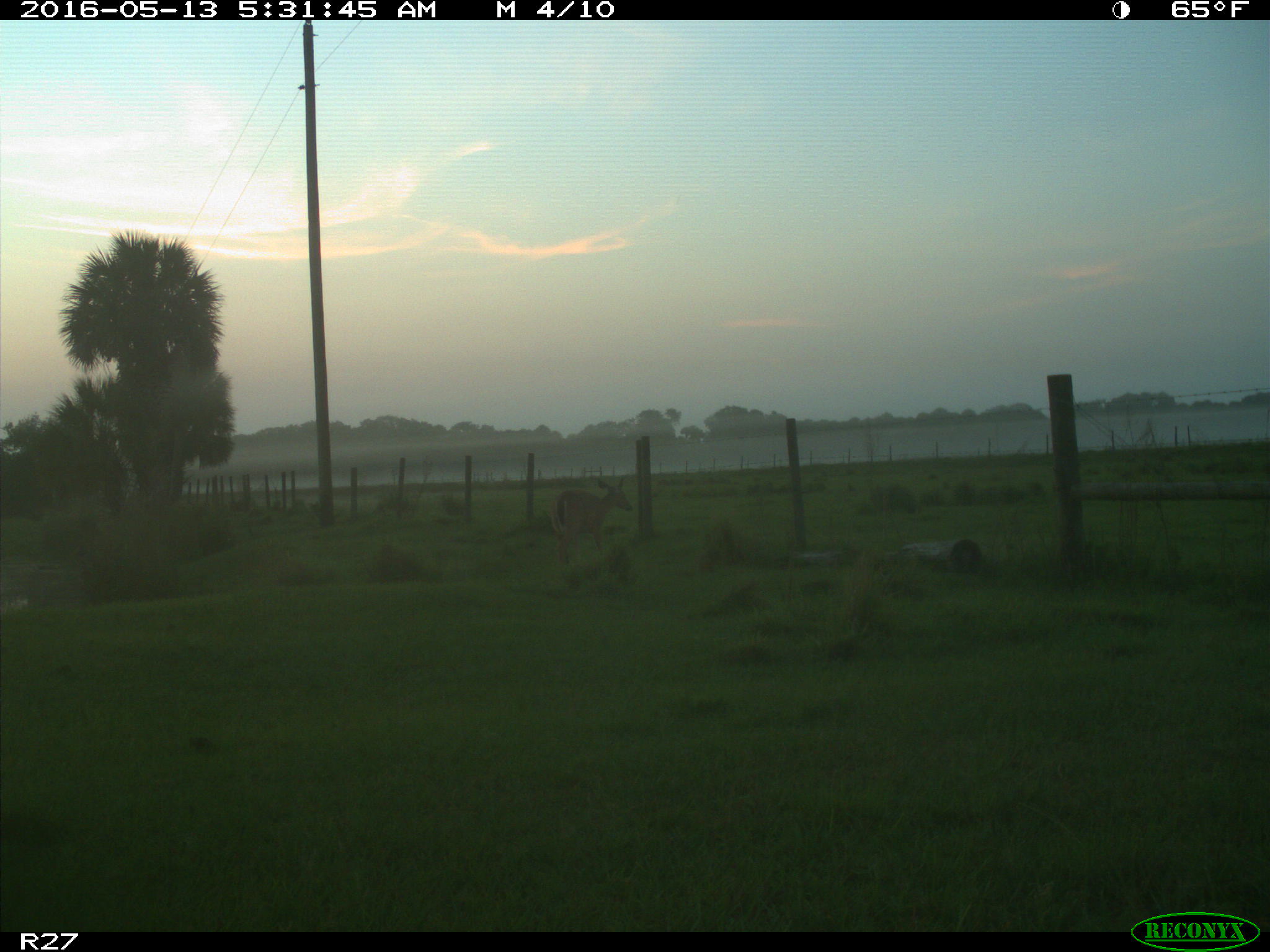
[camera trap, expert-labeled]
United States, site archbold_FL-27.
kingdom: Animalia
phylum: Chordata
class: Mammalia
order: Artiodactyla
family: Cervidae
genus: Odocoileus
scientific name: Odocoileus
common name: deer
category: unidentified deer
Unidentified deer (deer) (Odocoileus).